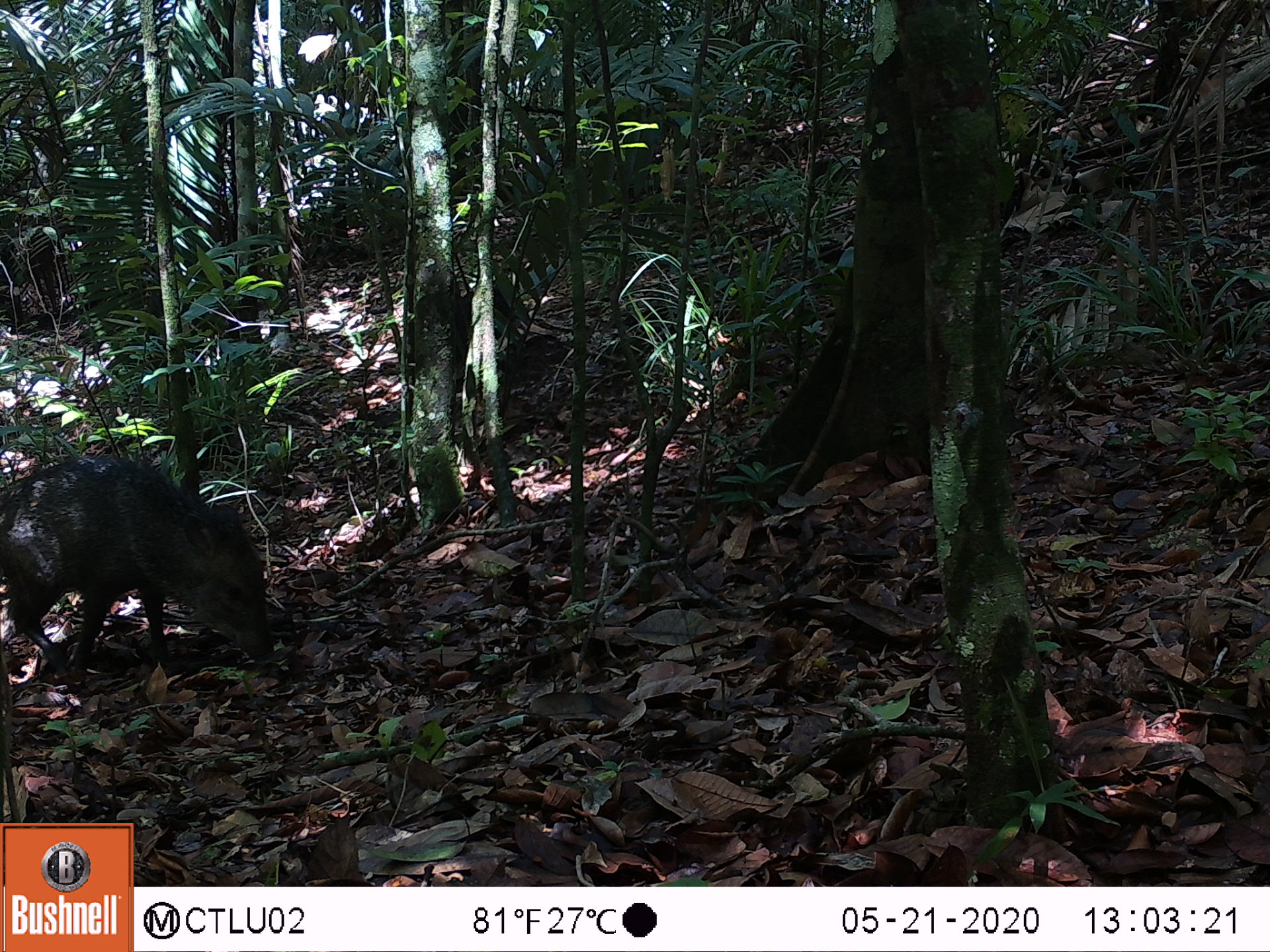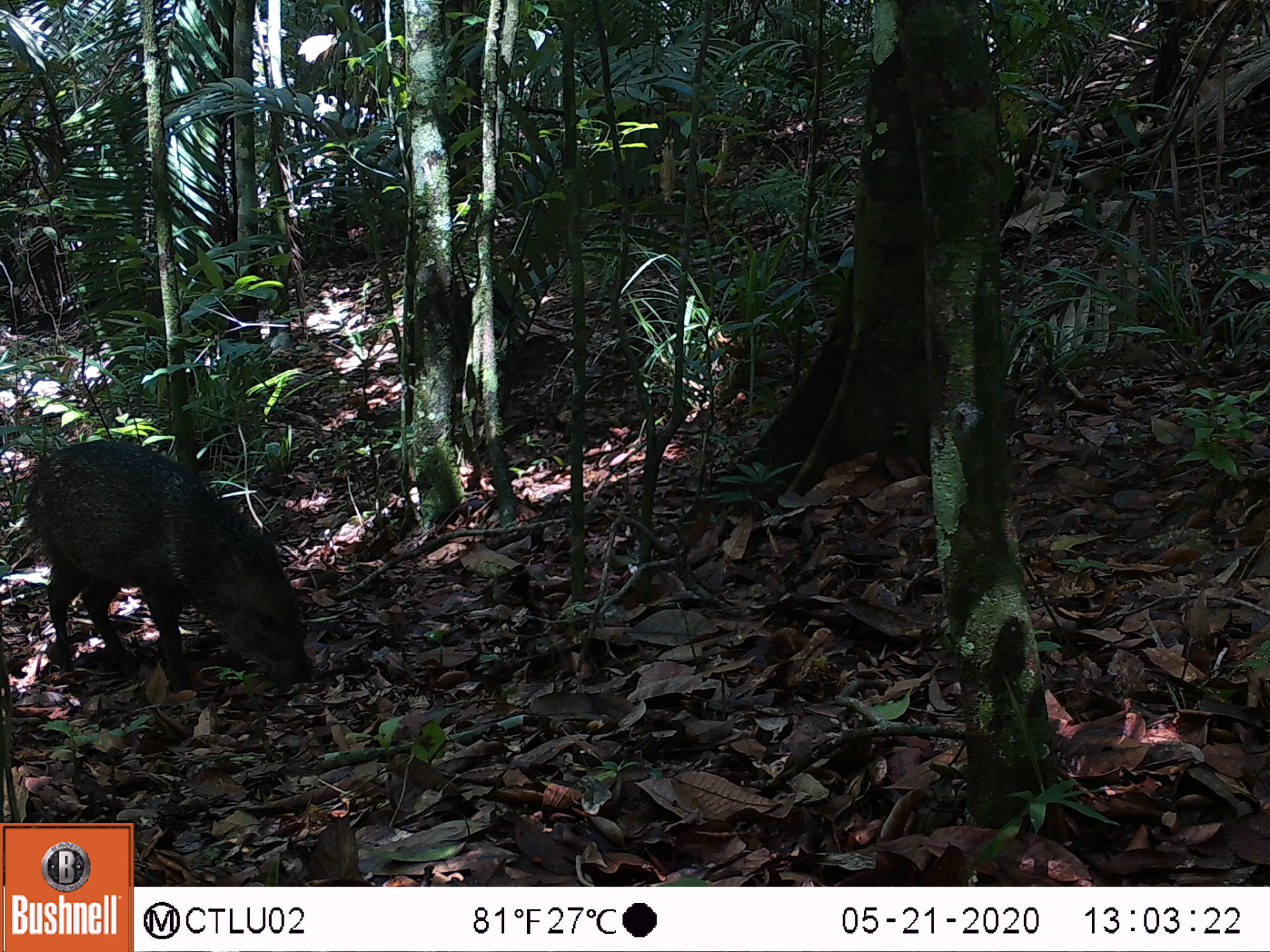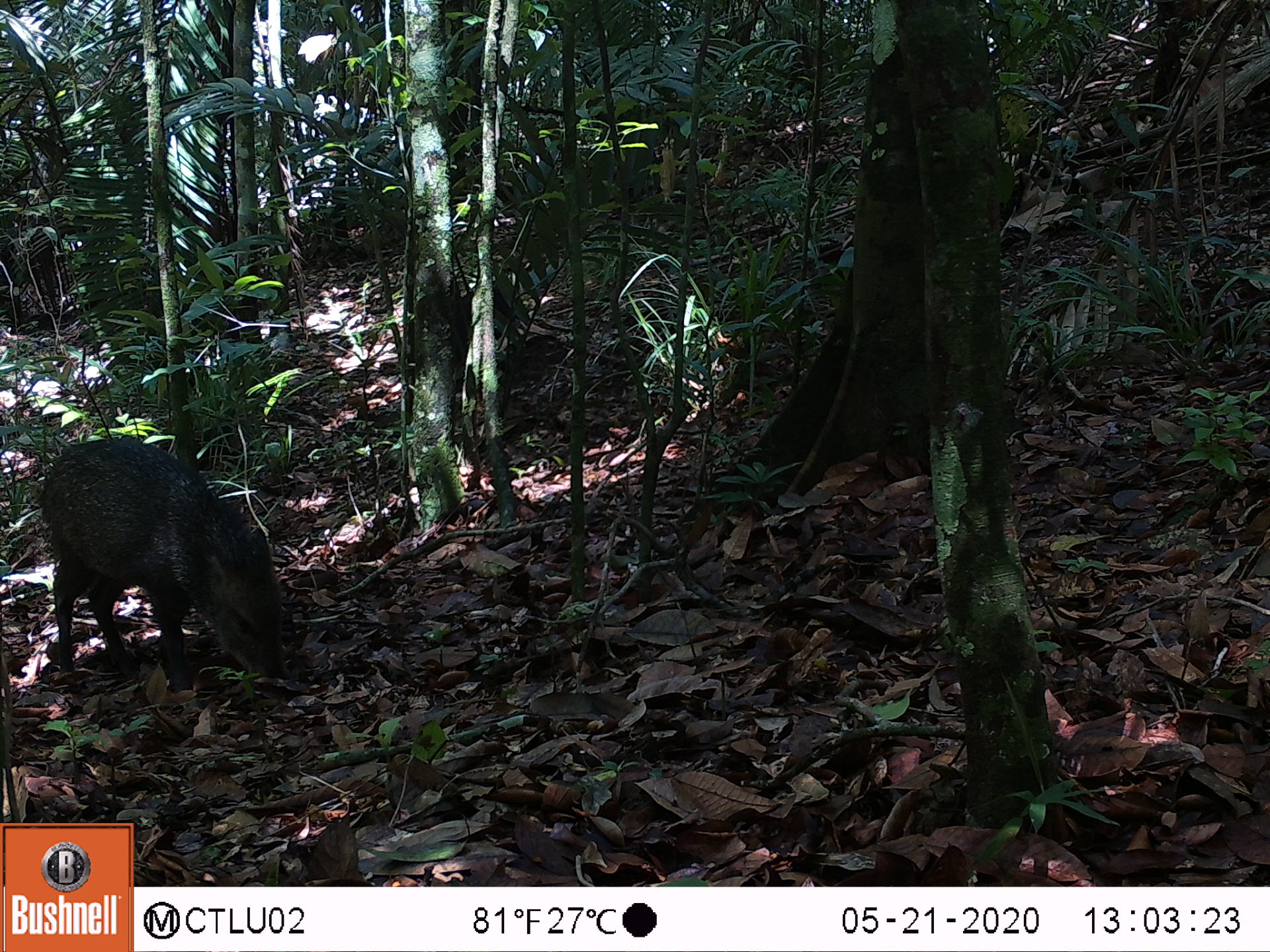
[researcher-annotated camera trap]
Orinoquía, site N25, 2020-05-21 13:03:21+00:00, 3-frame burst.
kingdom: Animalia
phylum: Chordata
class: Mammalia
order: Artiodactyla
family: Tayassuidae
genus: Pecari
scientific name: Pecari tajacu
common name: collared peccary